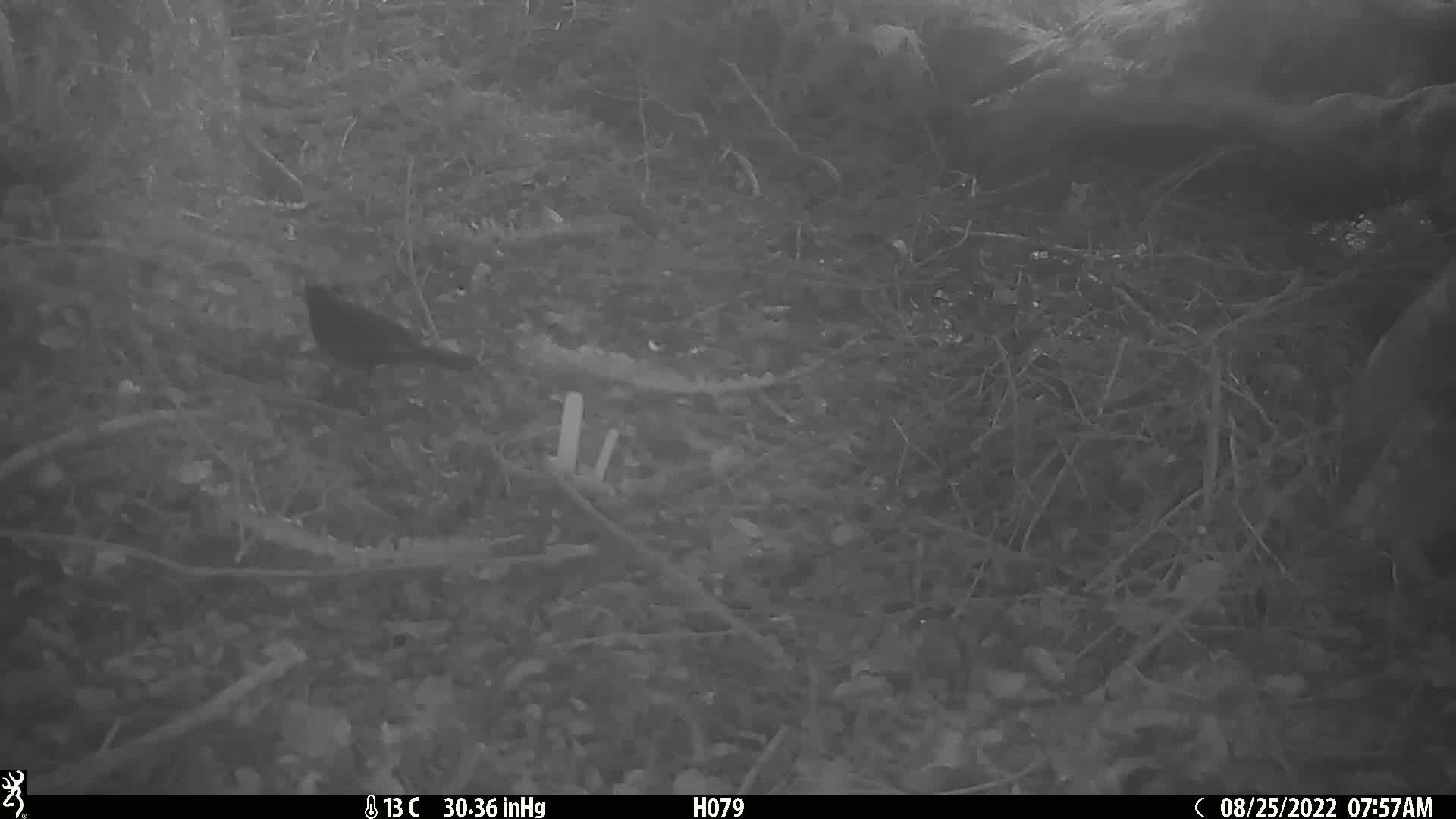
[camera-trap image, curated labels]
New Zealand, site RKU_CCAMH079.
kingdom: Animalia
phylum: Chordata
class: Aves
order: Passeriformes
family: Turdidae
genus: Turdus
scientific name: Turdus merula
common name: eurasian blackbird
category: blackbird